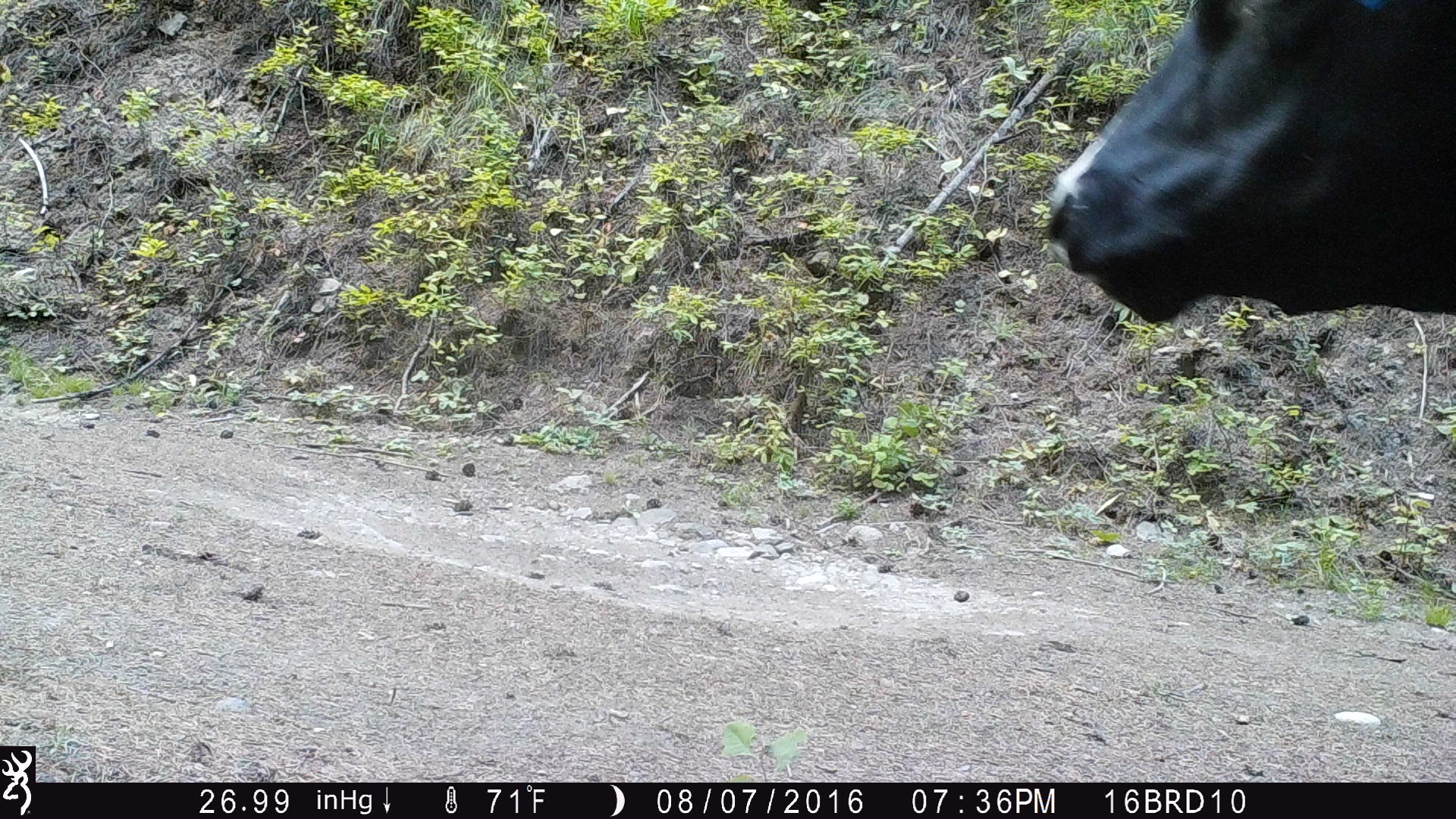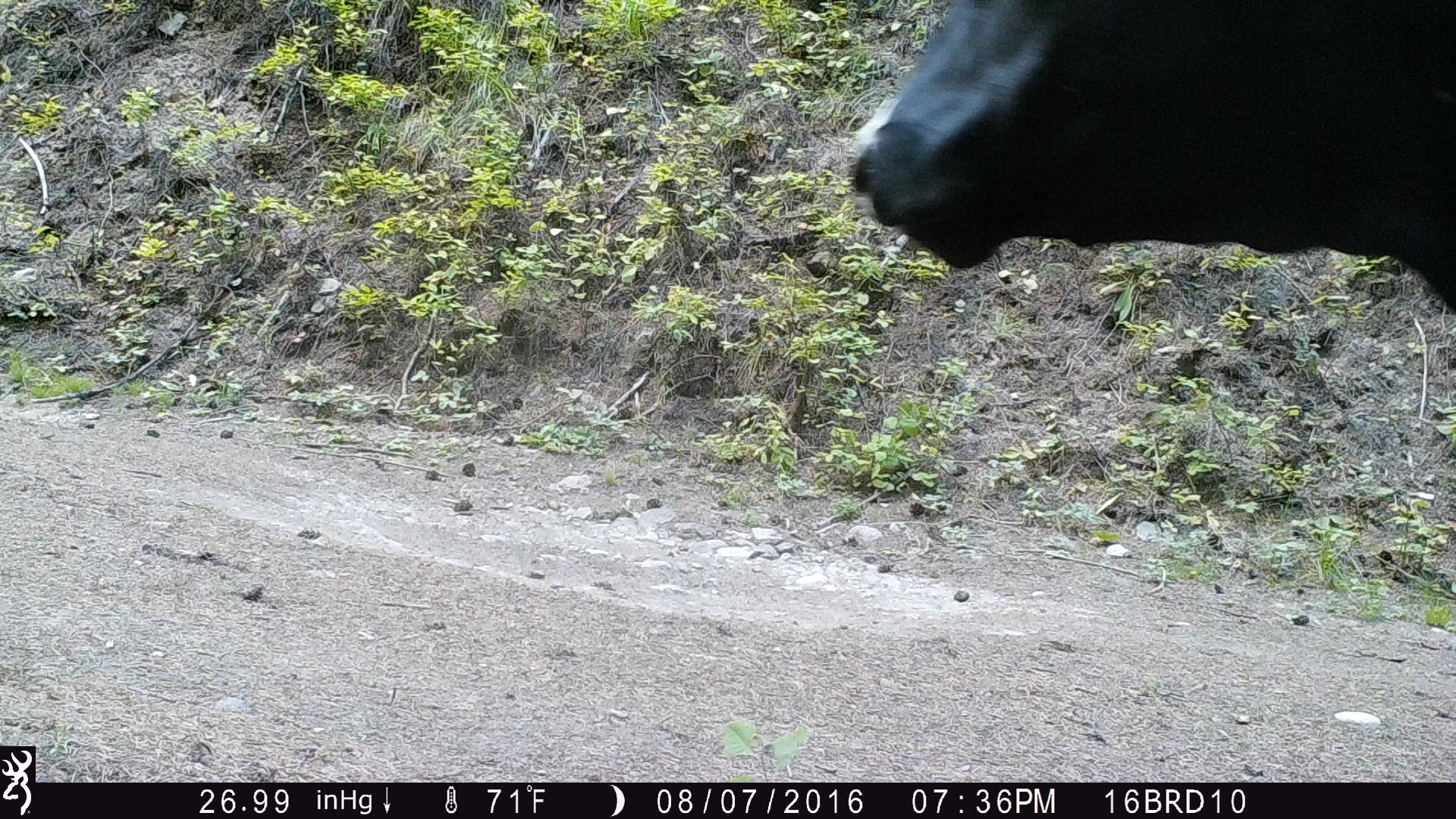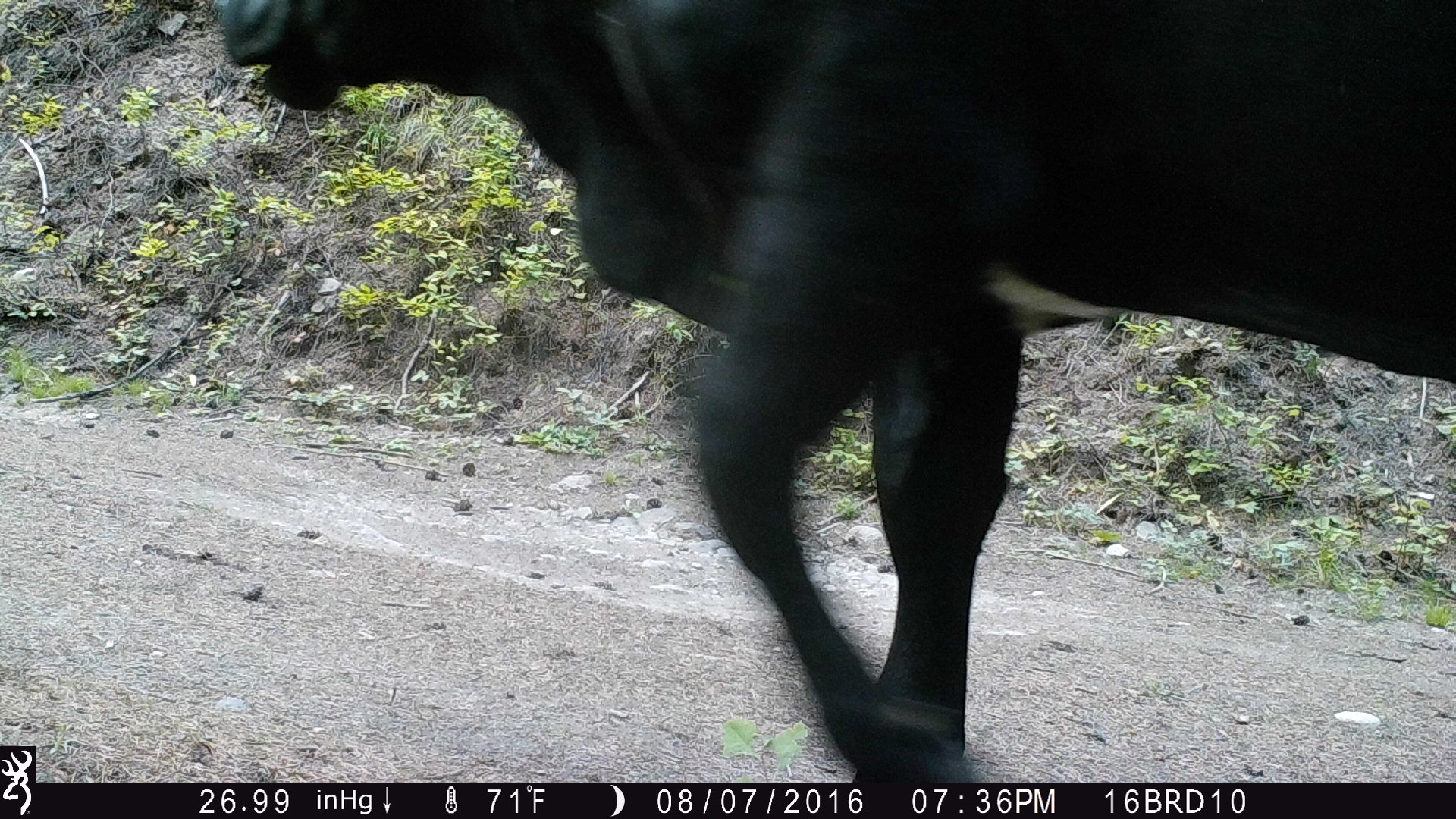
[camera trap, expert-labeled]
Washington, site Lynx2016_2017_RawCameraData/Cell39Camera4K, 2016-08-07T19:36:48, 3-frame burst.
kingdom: Animalia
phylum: Chordata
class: Mammalia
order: Artiodactyla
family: Bovidae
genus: Bos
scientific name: Bos taurus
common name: domestic cattle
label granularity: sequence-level